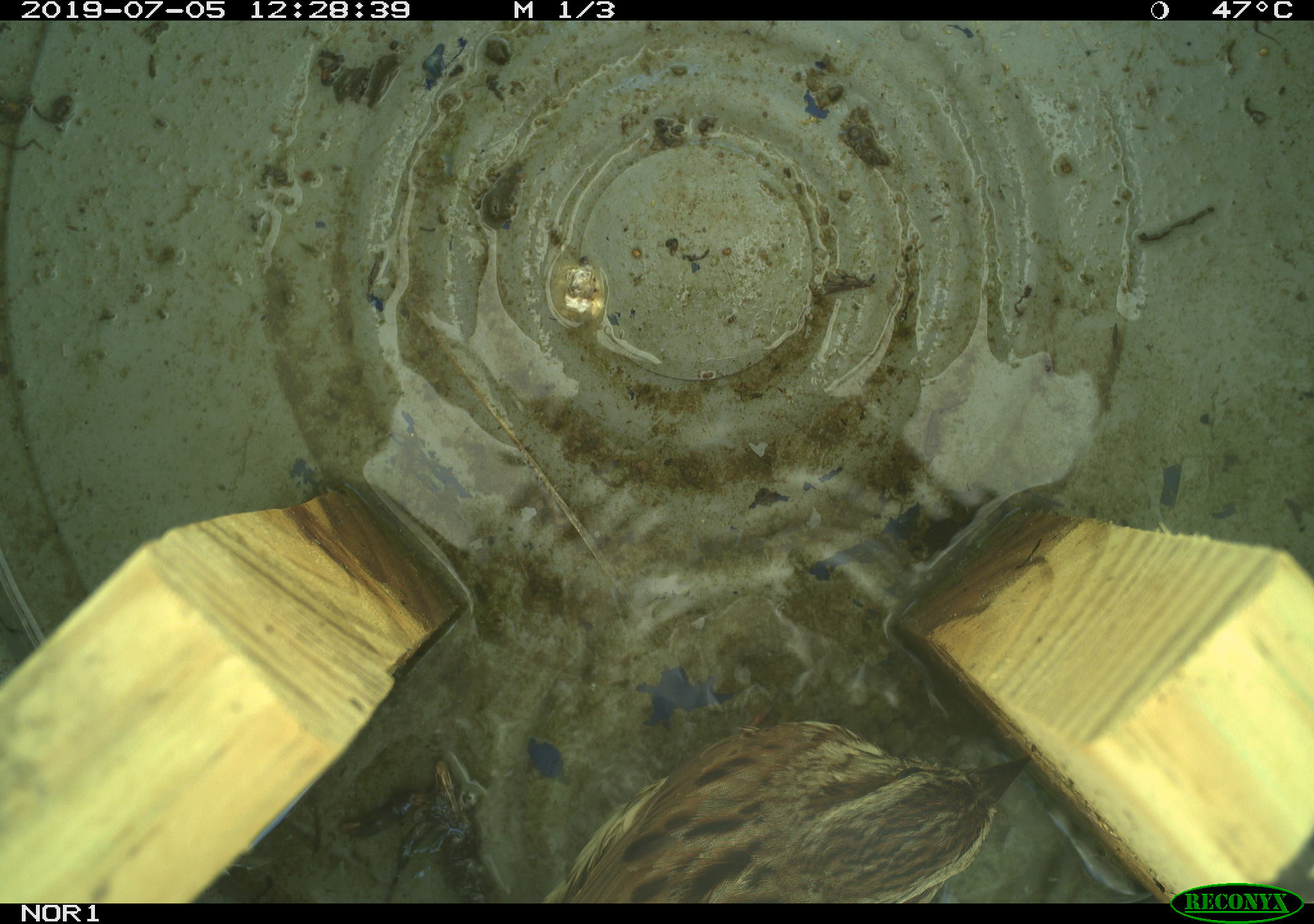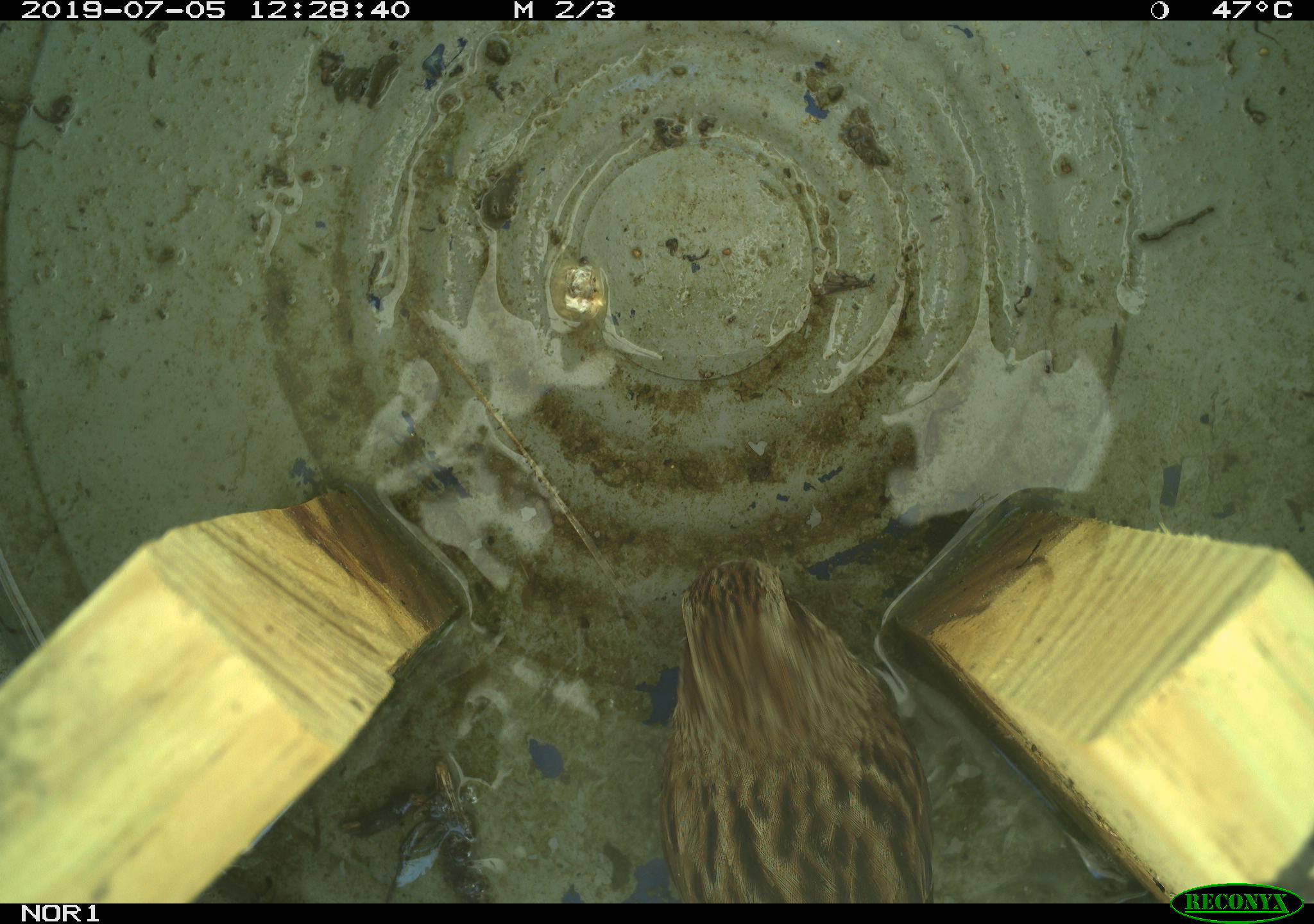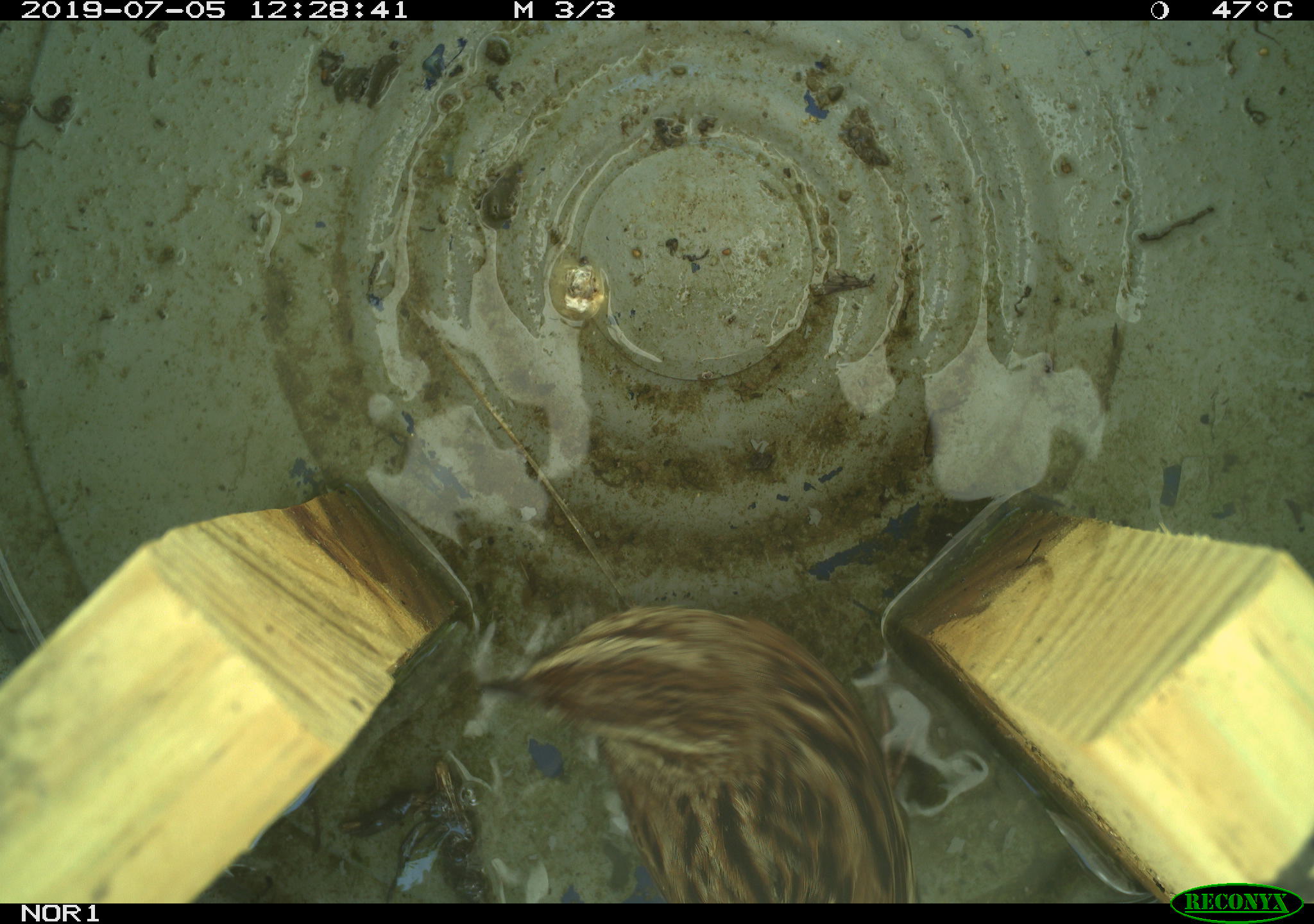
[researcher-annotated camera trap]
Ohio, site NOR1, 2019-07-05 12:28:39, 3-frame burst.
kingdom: Animalia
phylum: Chordata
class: Aves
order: Passeriformes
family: Passerellidae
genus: Melospiza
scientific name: Melospiza melodia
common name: song sparrow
Song sparrow (Melospiza melodia).